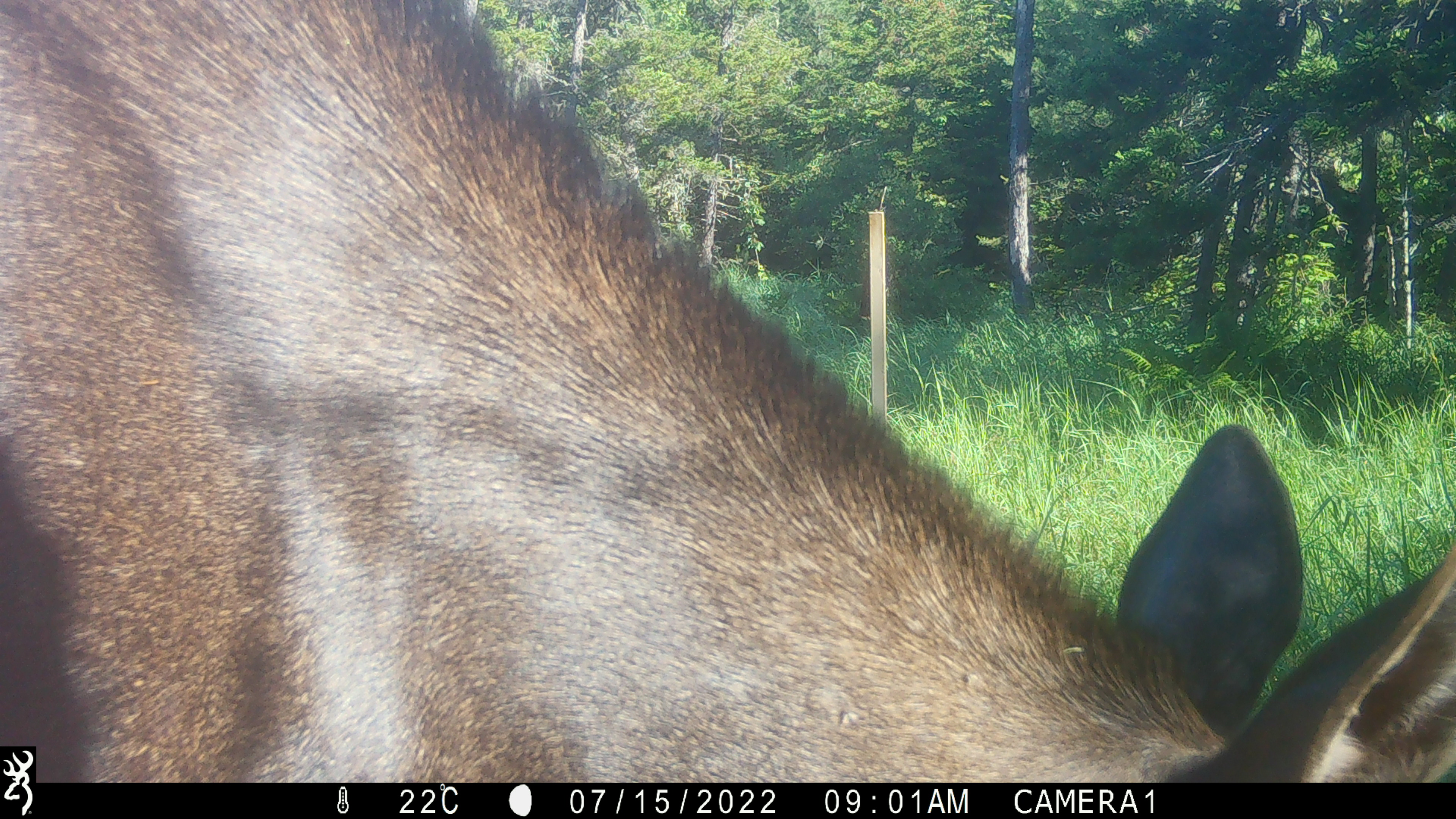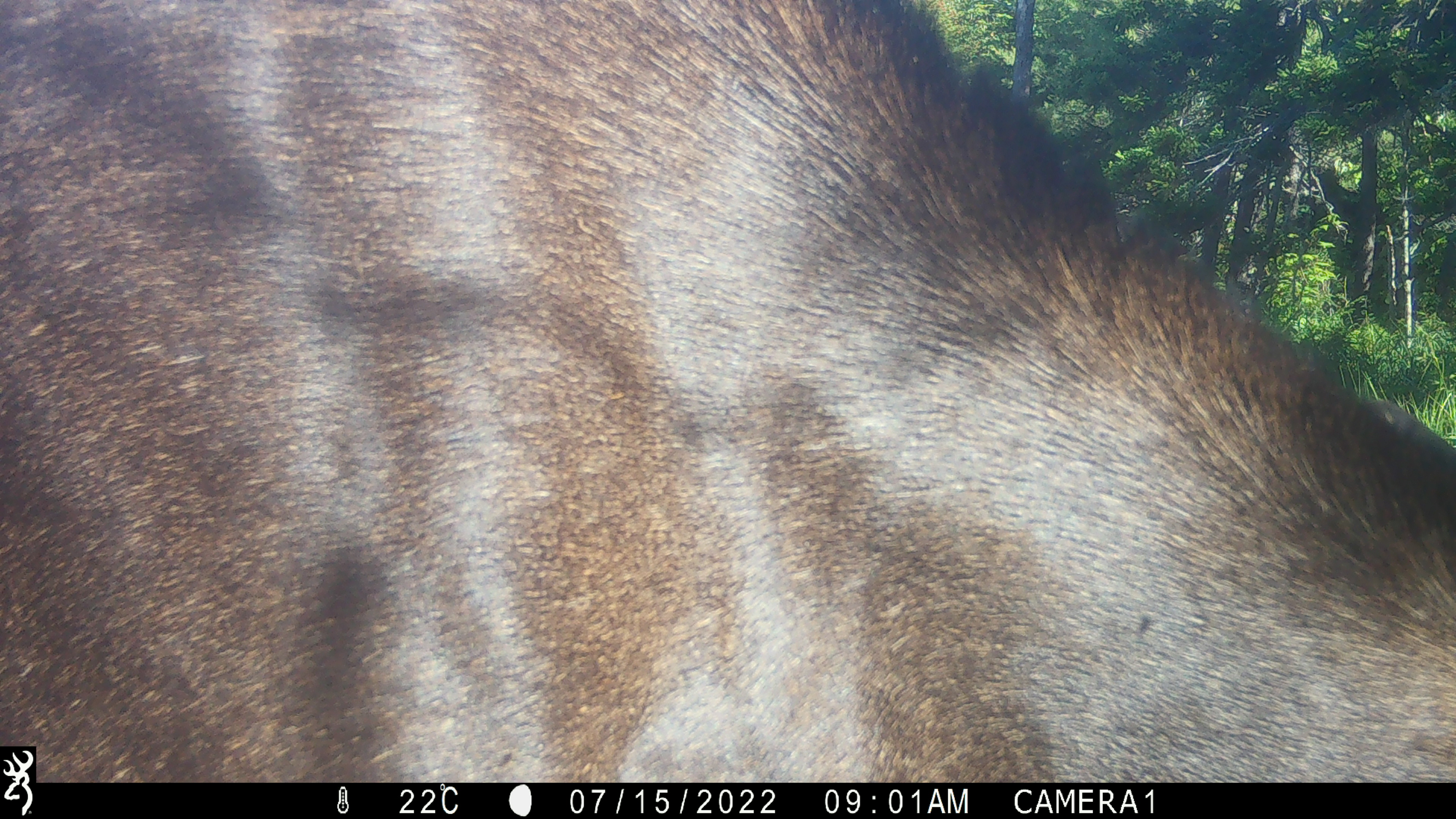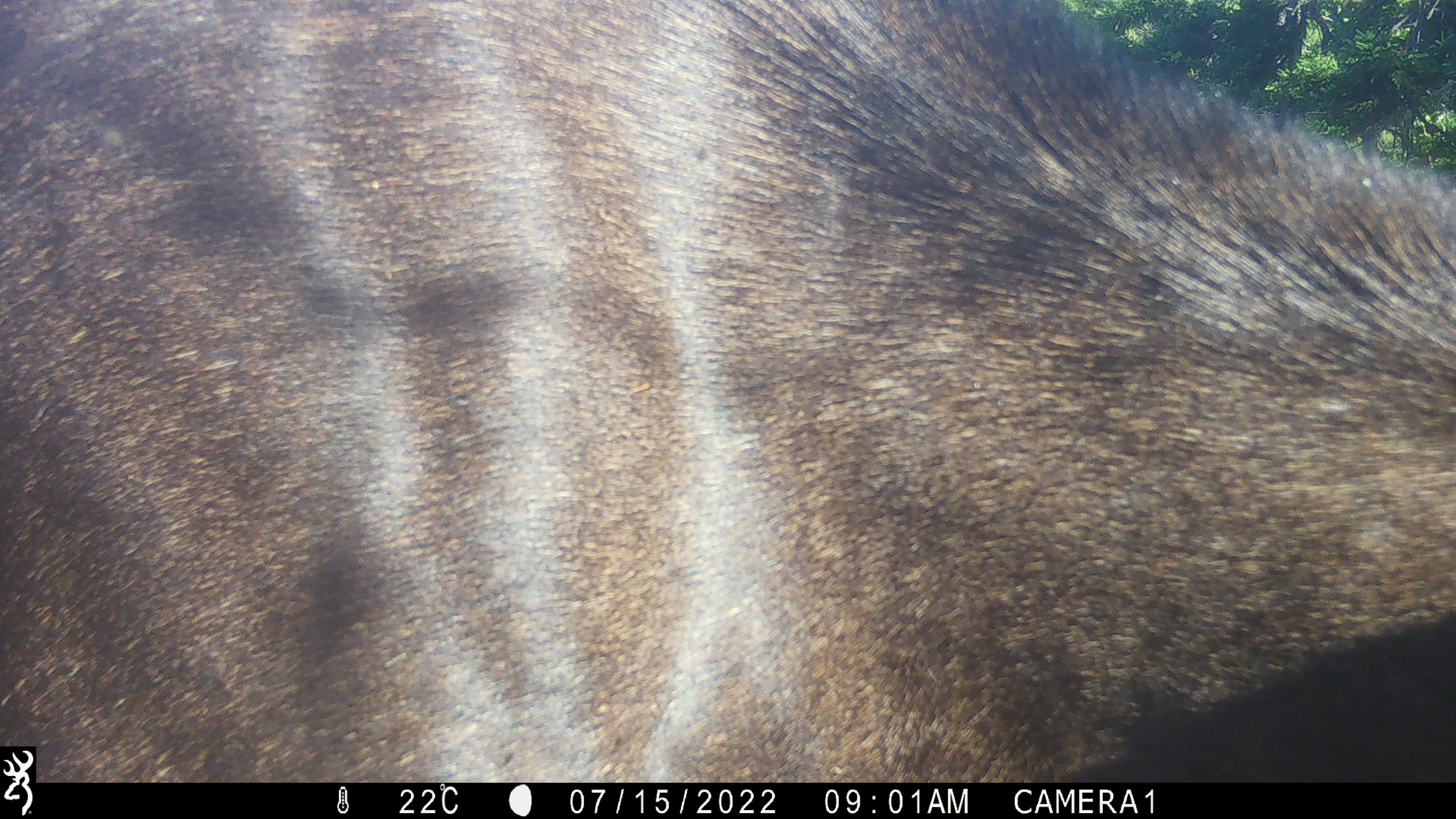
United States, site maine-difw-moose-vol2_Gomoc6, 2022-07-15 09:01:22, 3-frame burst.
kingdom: Animalia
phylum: Chordata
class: Mammalia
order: Artiodactyla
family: Cervidae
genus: Alces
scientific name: Alces alces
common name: moose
Moose (Alces alces).